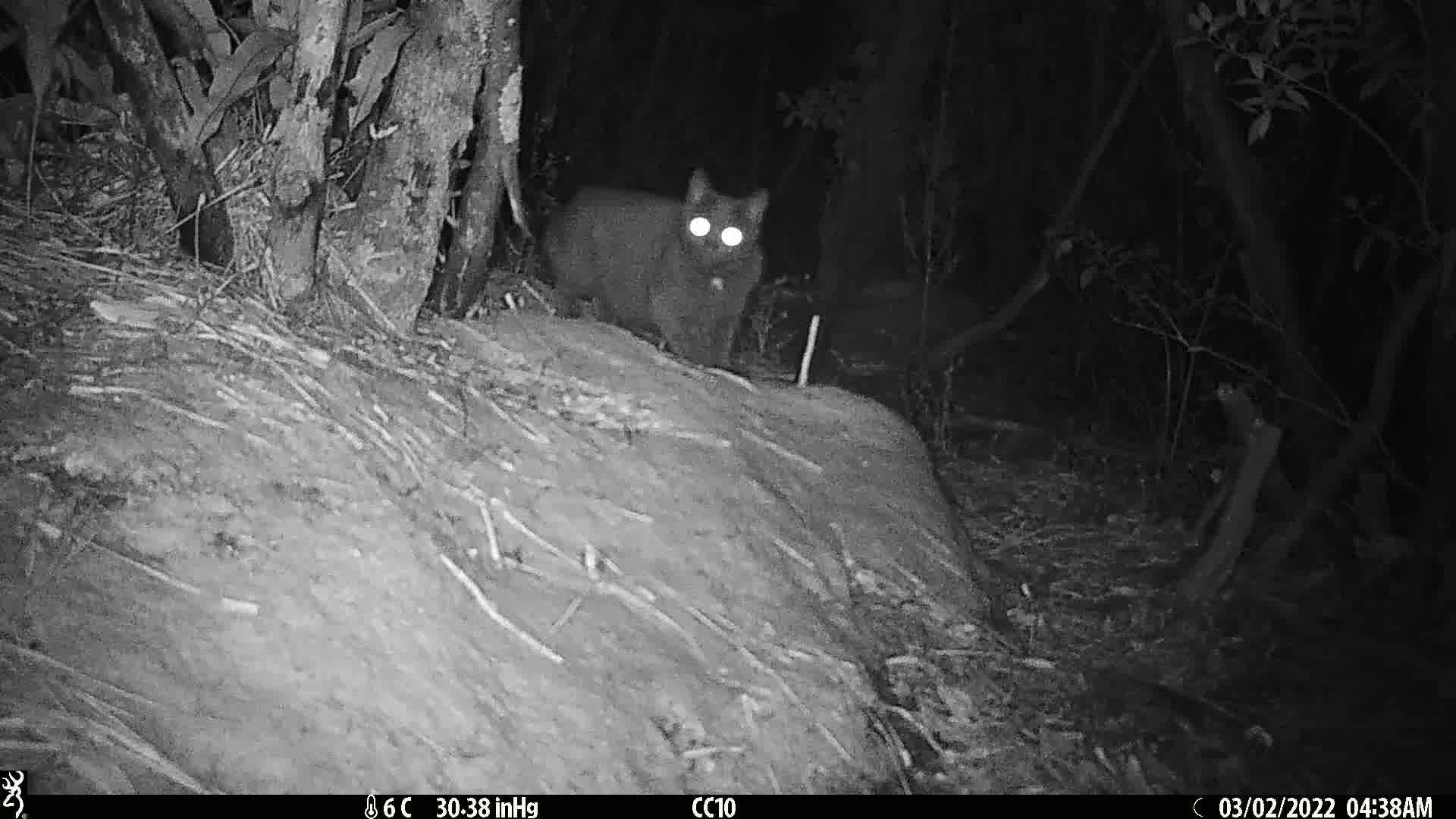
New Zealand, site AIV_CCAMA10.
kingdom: Animalia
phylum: Chordata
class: Mammalia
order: Carnivora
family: Felidae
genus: Felis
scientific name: Felis catus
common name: domestic cat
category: cat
Cat (domestic cat) (Felis catus).